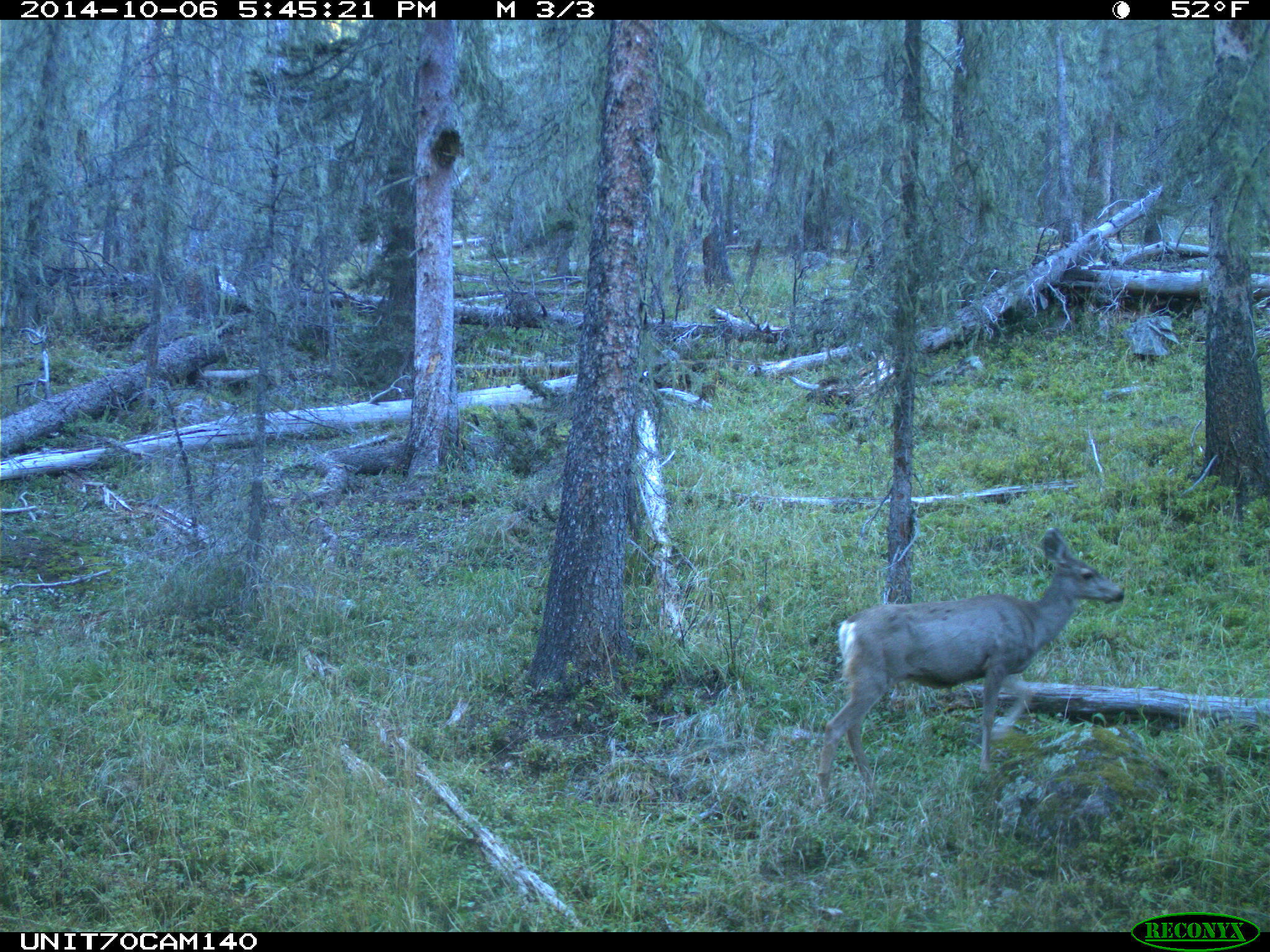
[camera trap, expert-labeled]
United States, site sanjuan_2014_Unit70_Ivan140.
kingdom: Animalia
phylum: Chordata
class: Mammalia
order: Artiodactyla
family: Cervidae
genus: Odocoileus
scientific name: Odocoileus hemionus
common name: mule deer